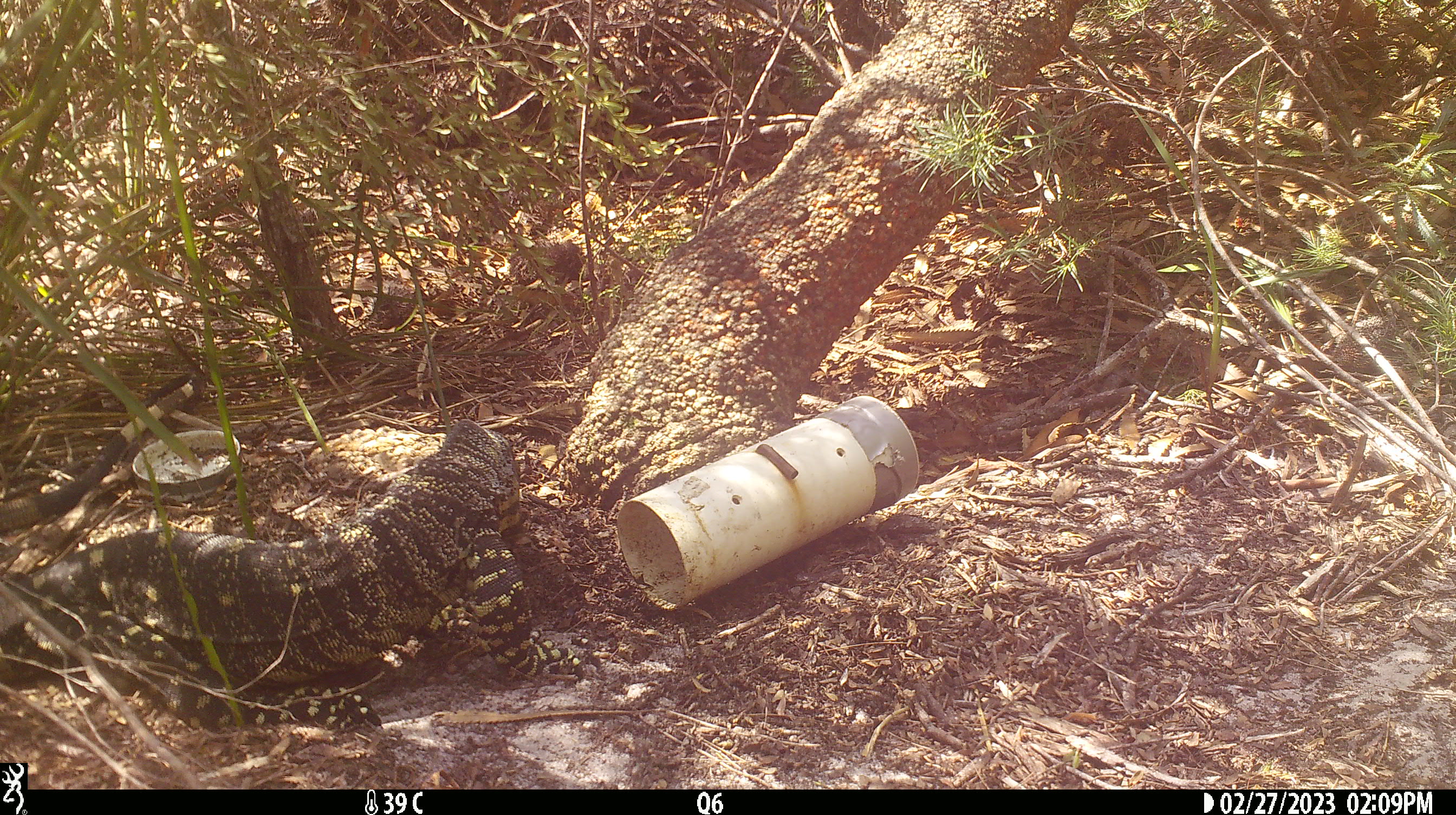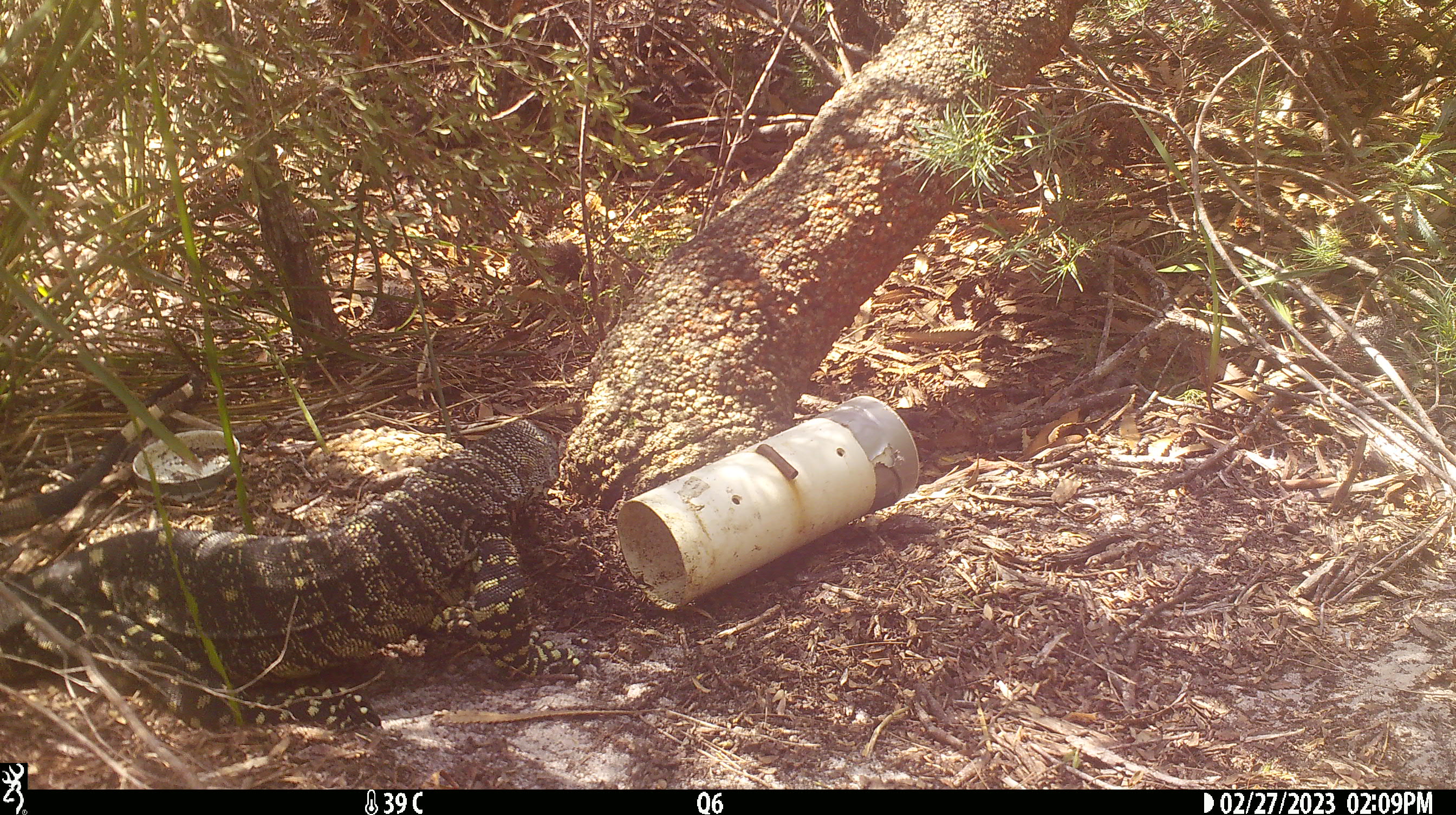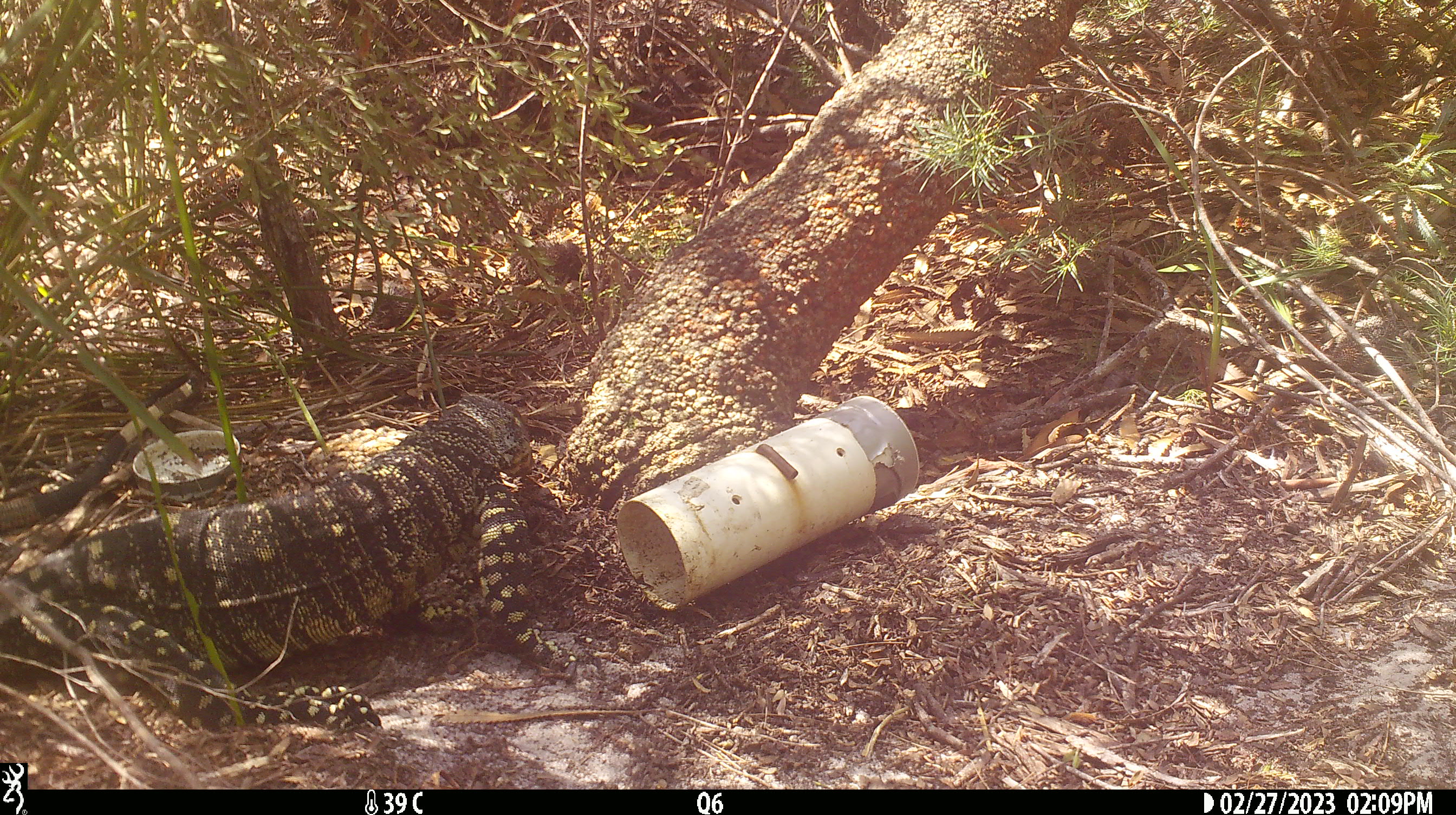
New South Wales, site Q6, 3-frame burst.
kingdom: Animalia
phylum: Chordata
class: Reptilia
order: Squamata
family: Varanidae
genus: Varanus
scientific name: Varanus varius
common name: lace monitor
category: goanna